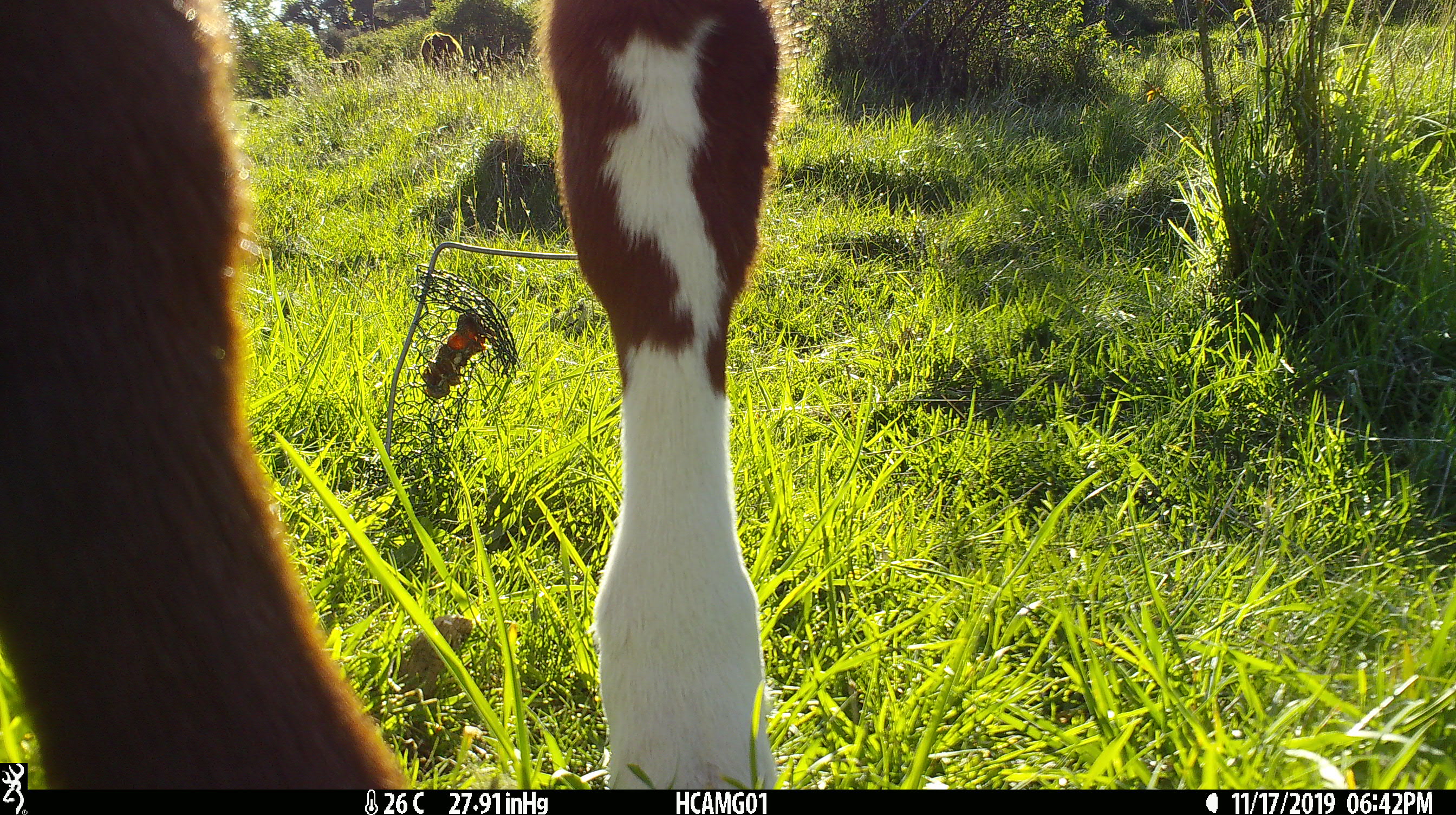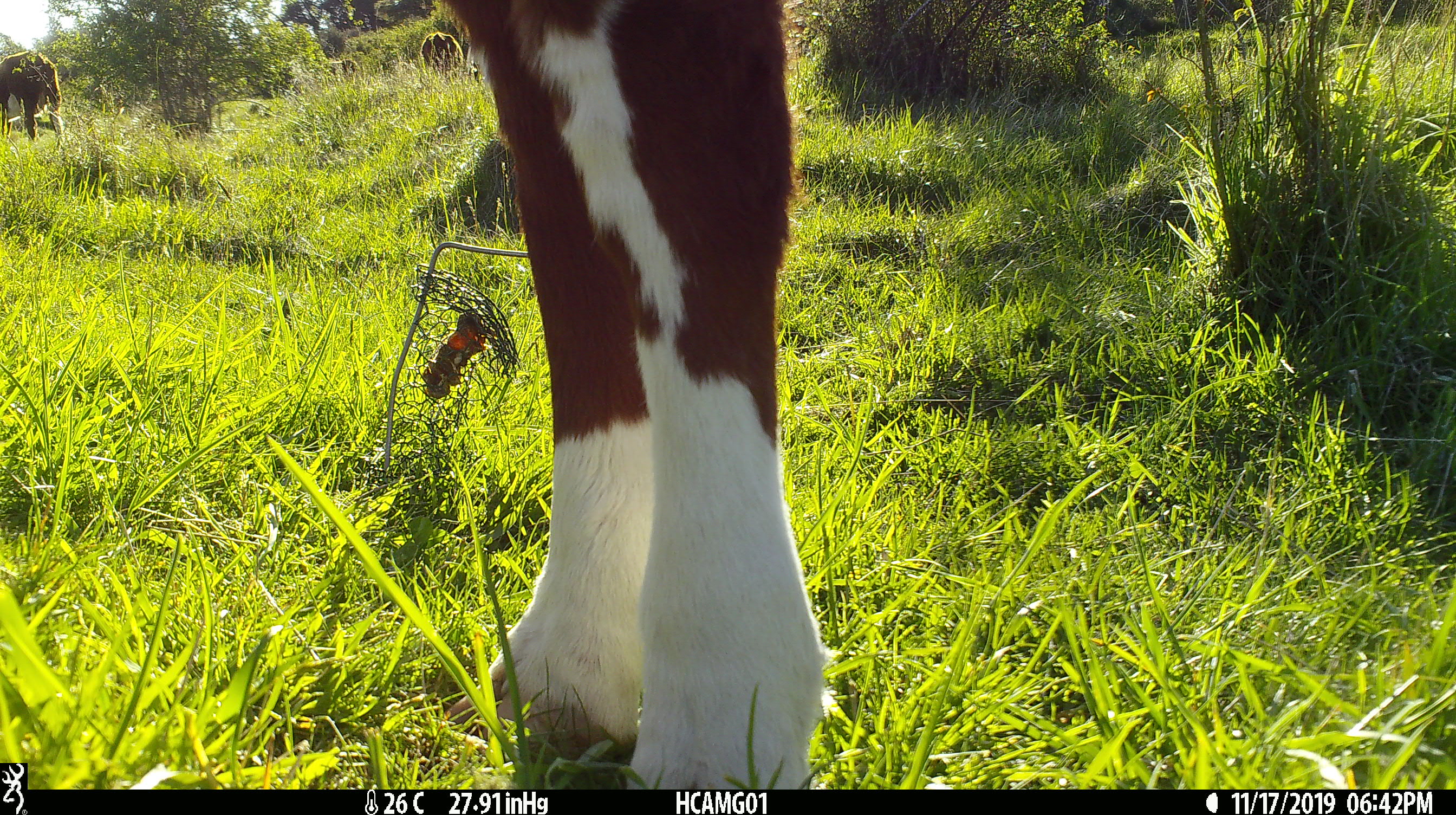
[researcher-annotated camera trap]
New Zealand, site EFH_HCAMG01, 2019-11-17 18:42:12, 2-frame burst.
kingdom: Animalia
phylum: Chordata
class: Mammalia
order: Artiodactyla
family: Bovidae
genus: Bos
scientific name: Bos taurus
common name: domestic cow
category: cow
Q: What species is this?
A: Cow (domestic cow) (Bos taurus).